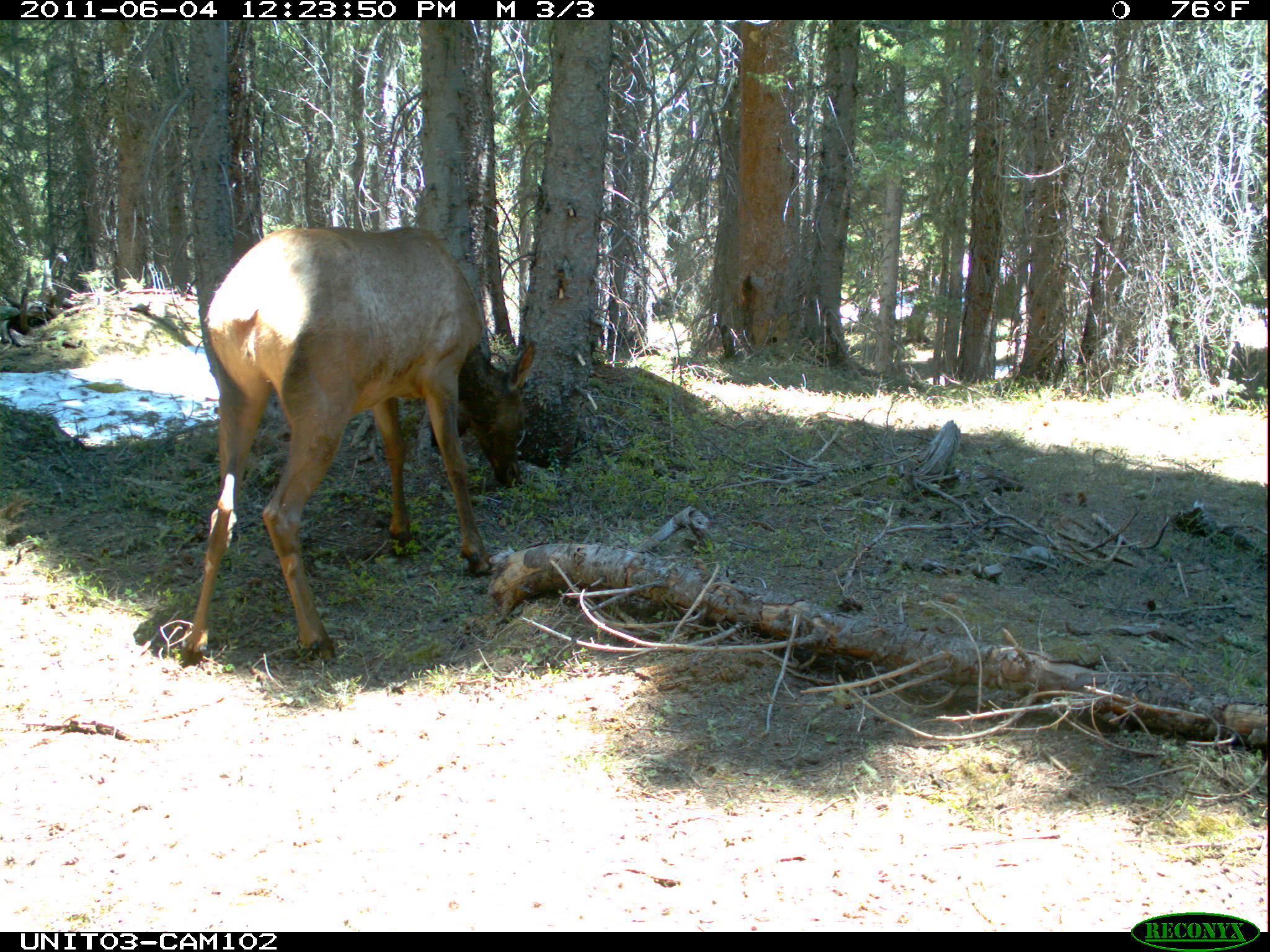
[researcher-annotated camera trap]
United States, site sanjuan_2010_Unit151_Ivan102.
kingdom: Animalia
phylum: Chordata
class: Mammalia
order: Artiodactyla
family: Cervidae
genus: Cervus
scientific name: Cervus elaphus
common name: red deer